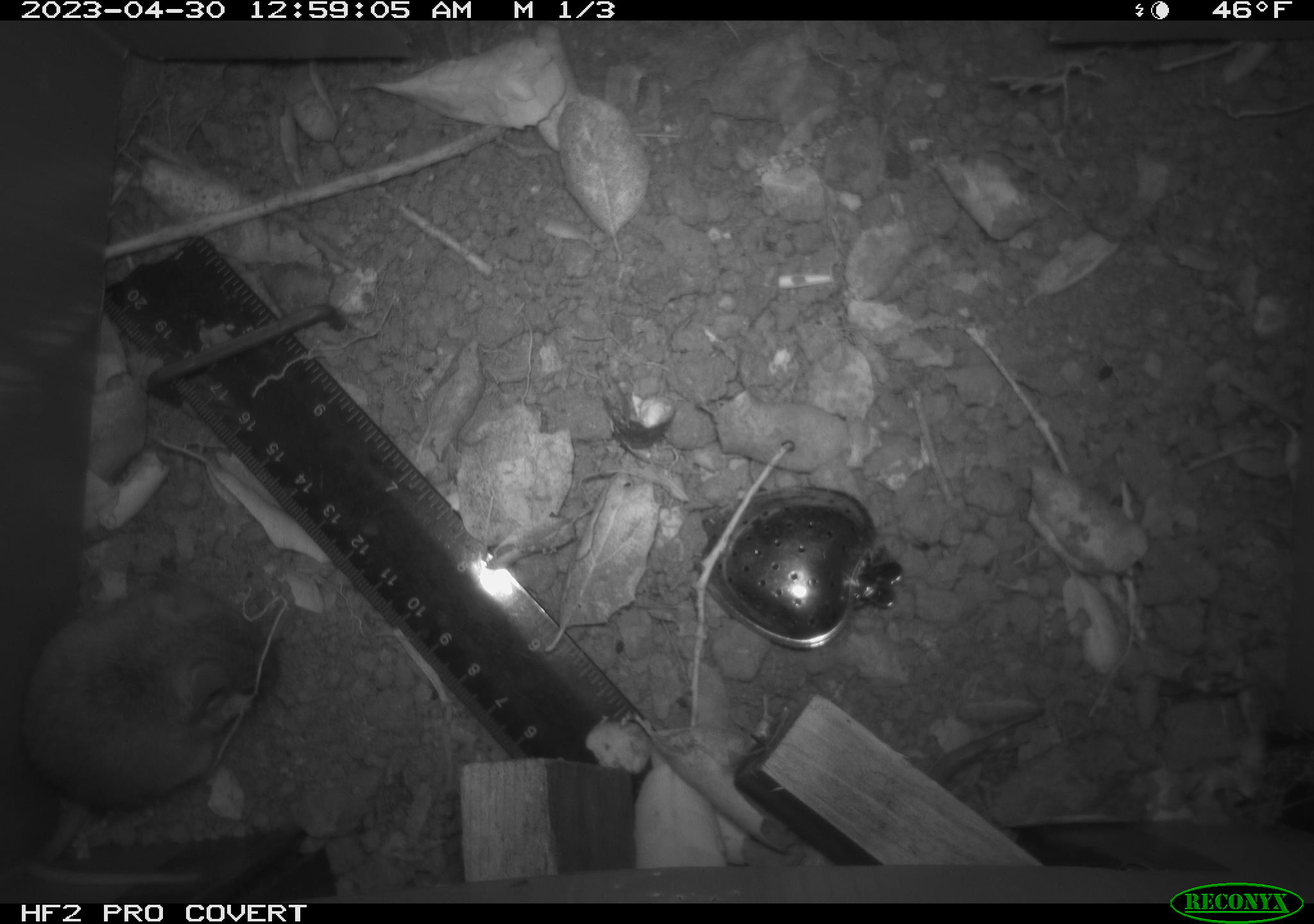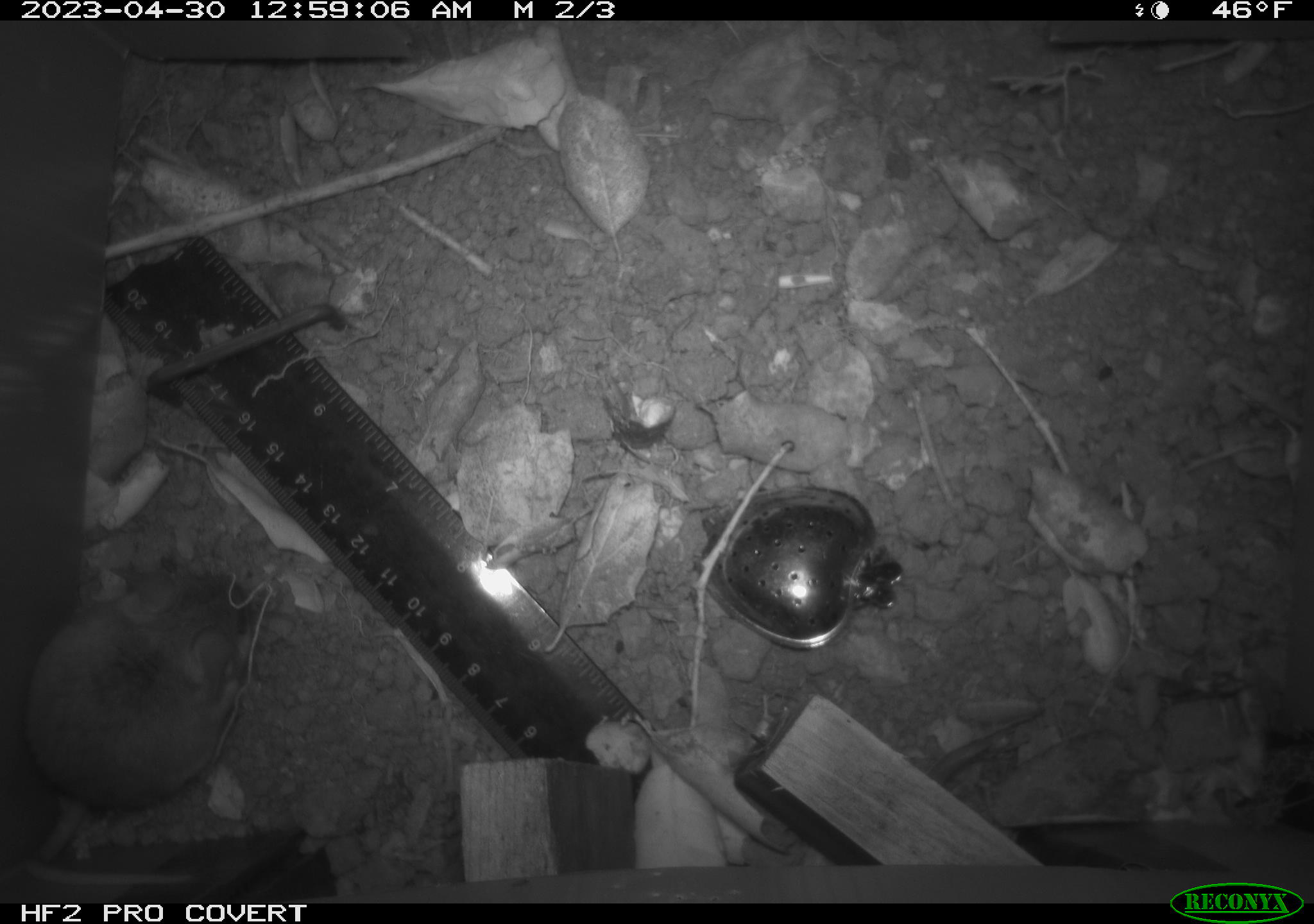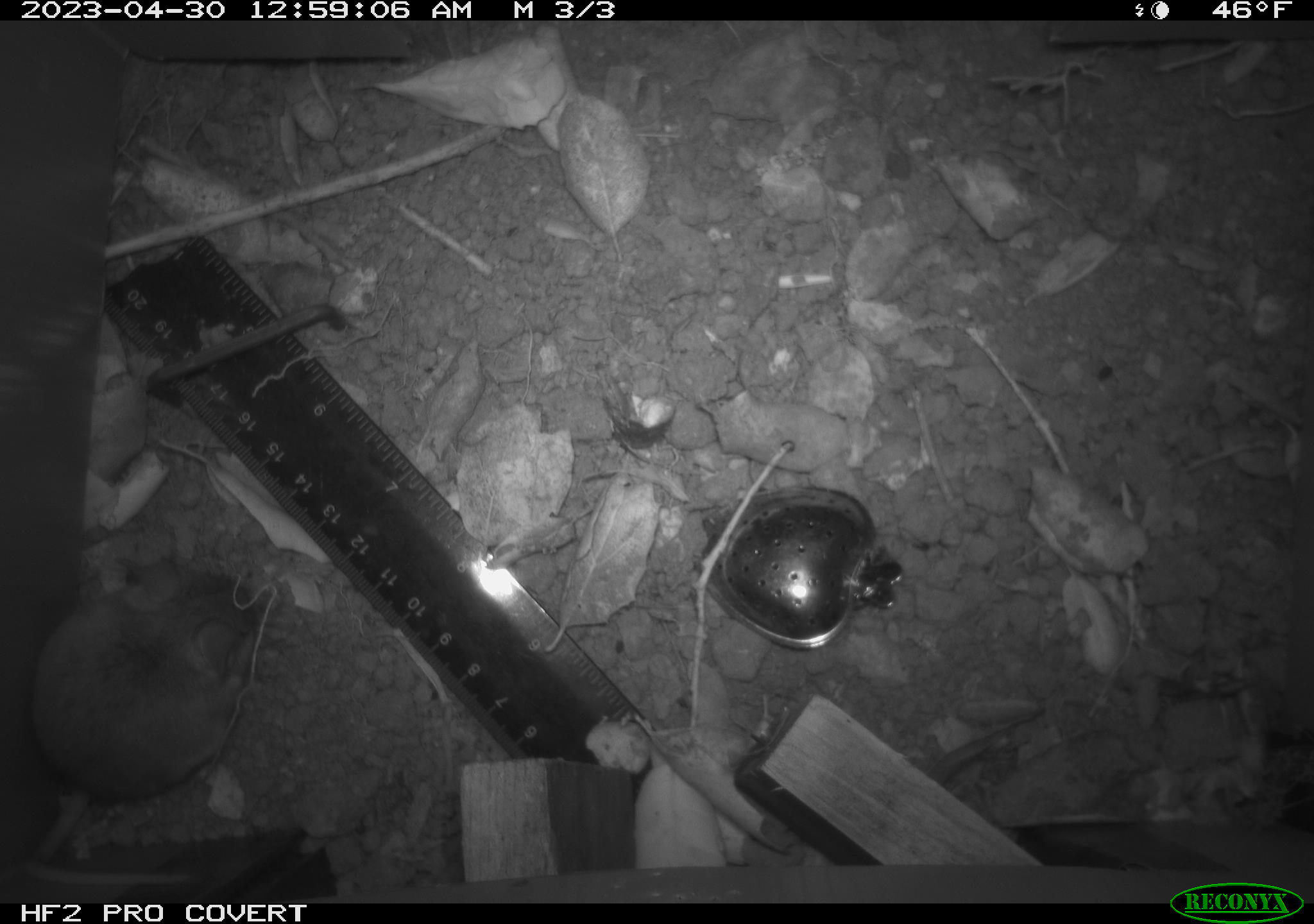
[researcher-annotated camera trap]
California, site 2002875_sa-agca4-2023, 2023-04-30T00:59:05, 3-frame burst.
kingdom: Animalia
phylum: Chordata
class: Mammalia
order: Rodentia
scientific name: Rodentia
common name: mouse species